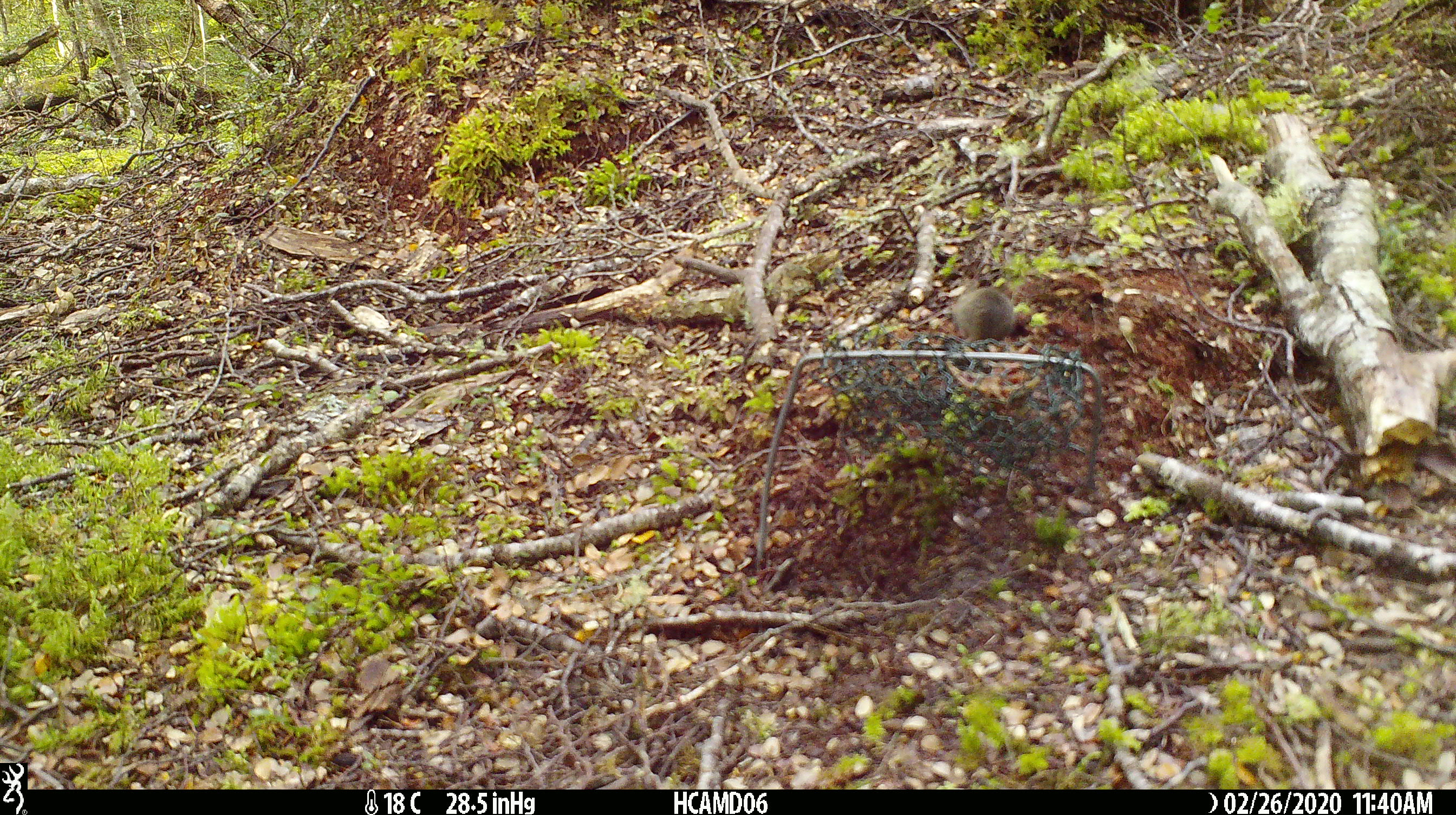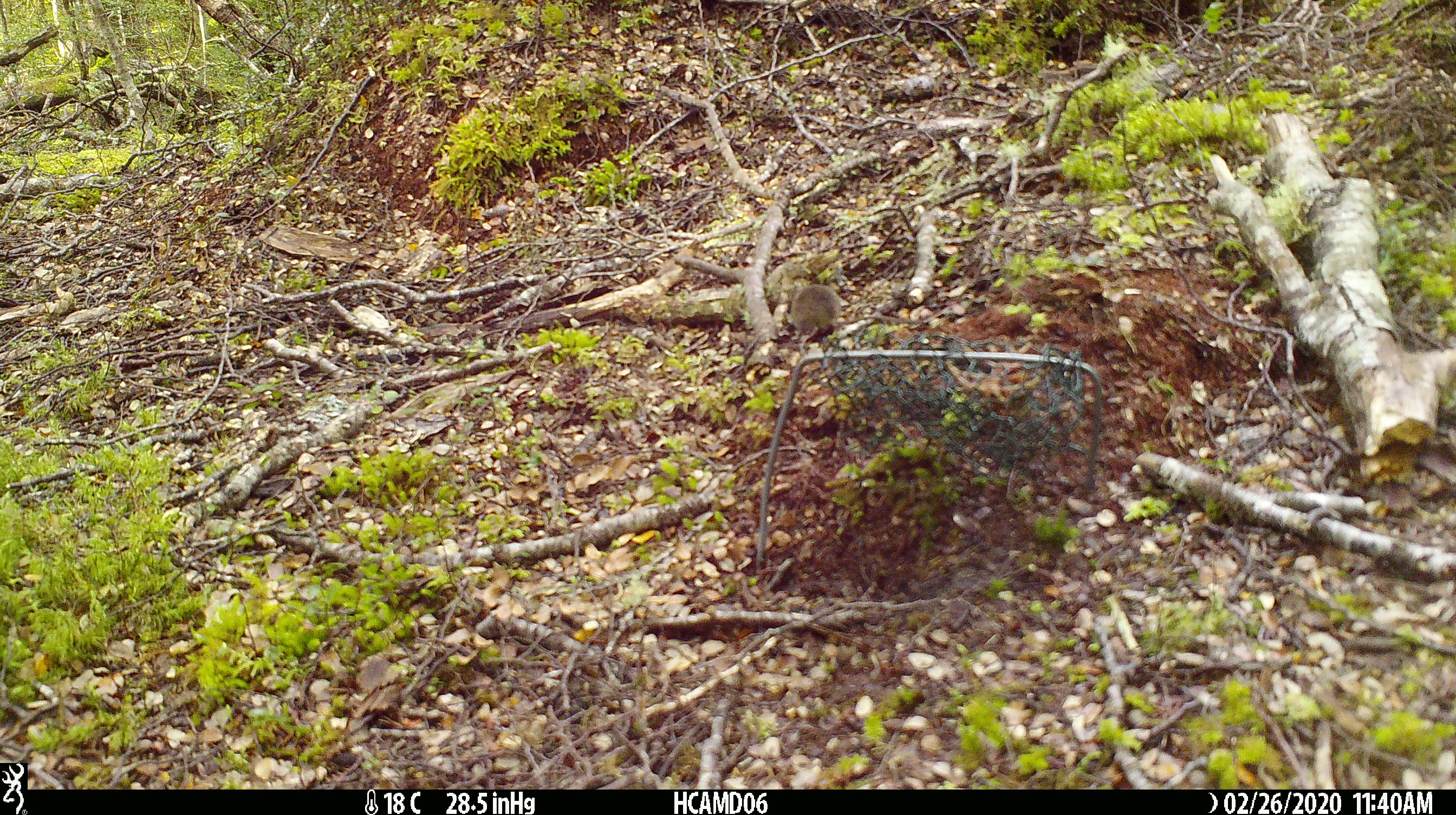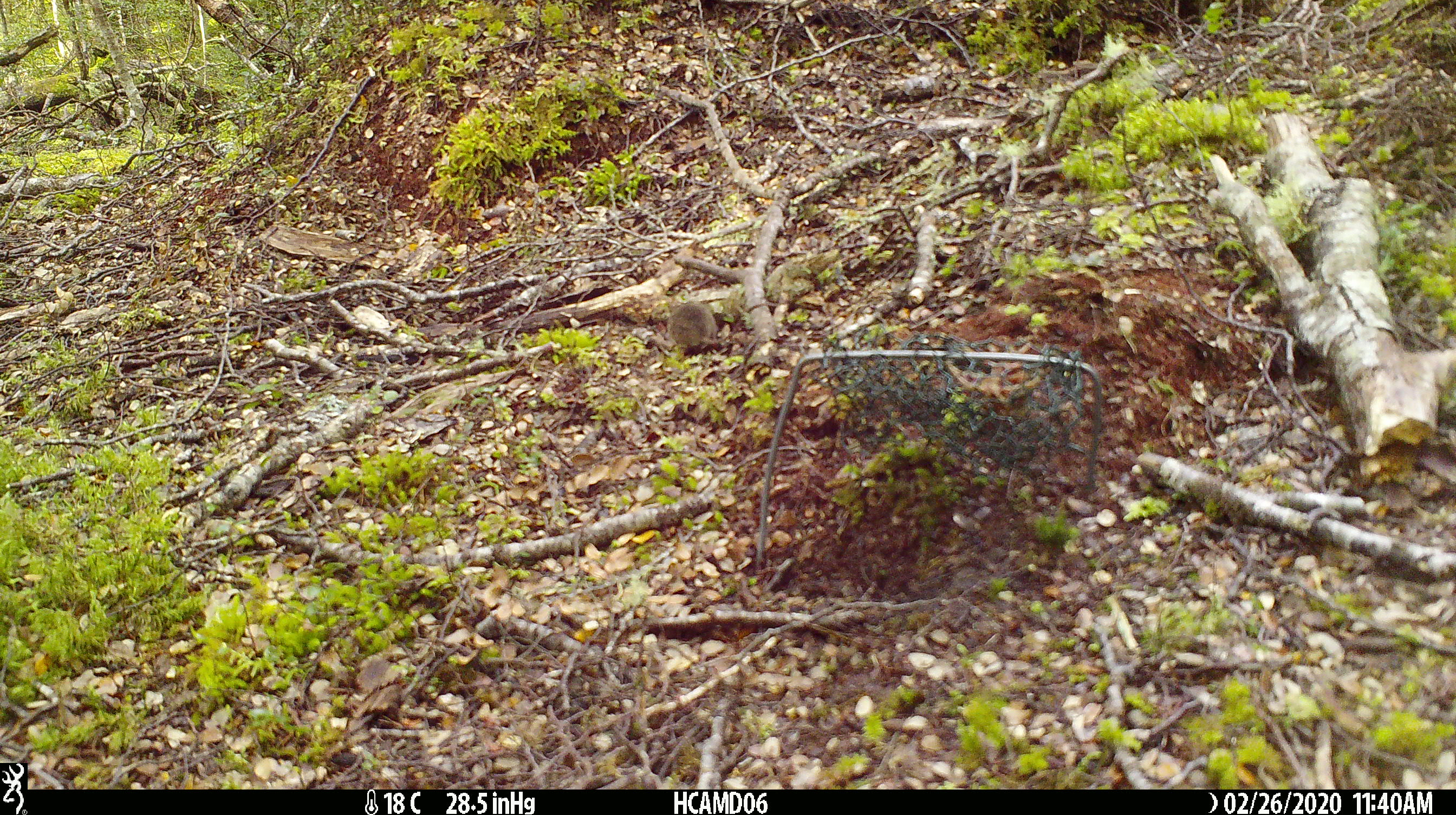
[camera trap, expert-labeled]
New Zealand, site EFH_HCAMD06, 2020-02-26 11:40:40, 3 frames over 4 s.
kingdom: Animalia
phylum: Chordata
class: Mammalia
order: Rodentia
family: Muridae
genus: Mus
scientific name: Mus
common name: mouse